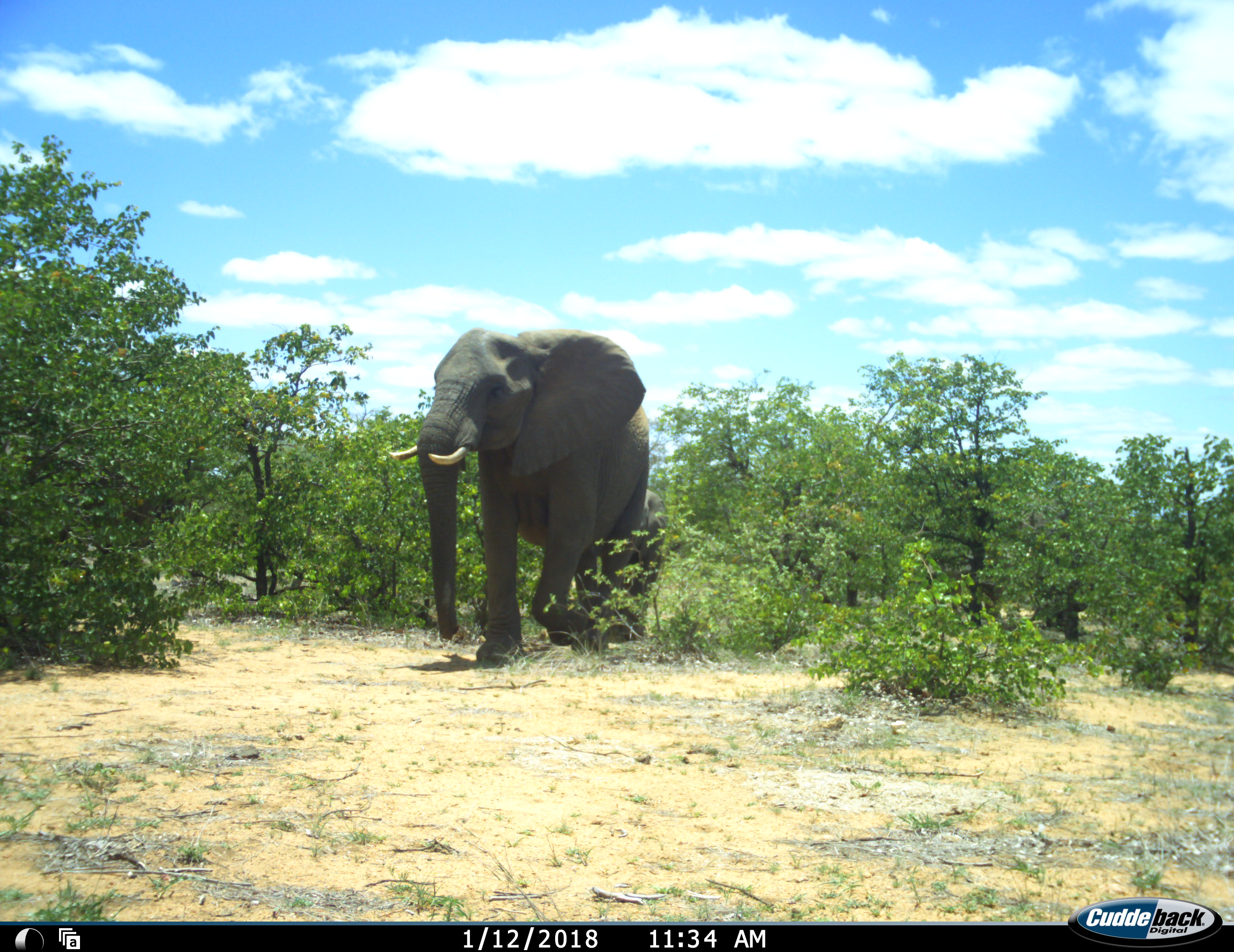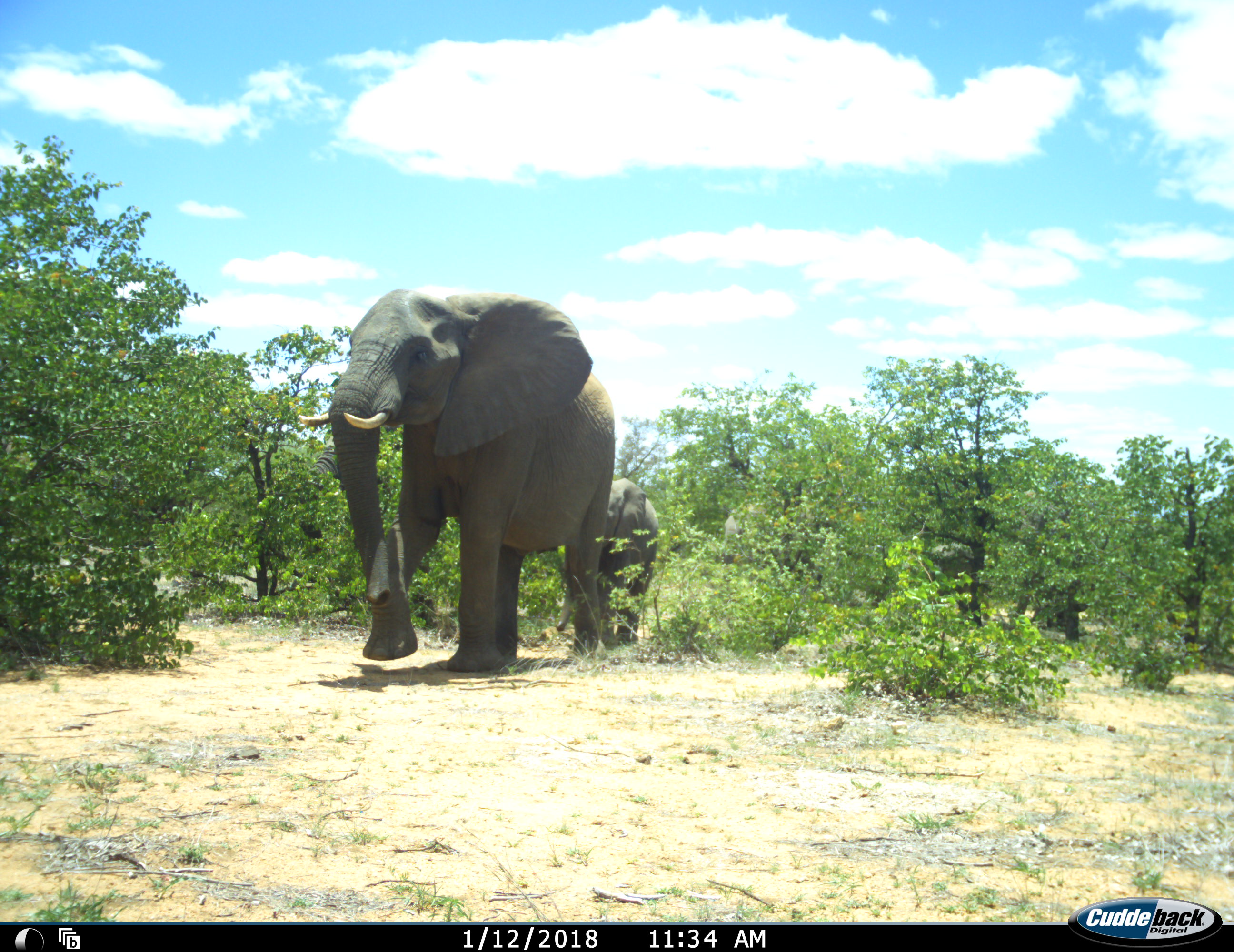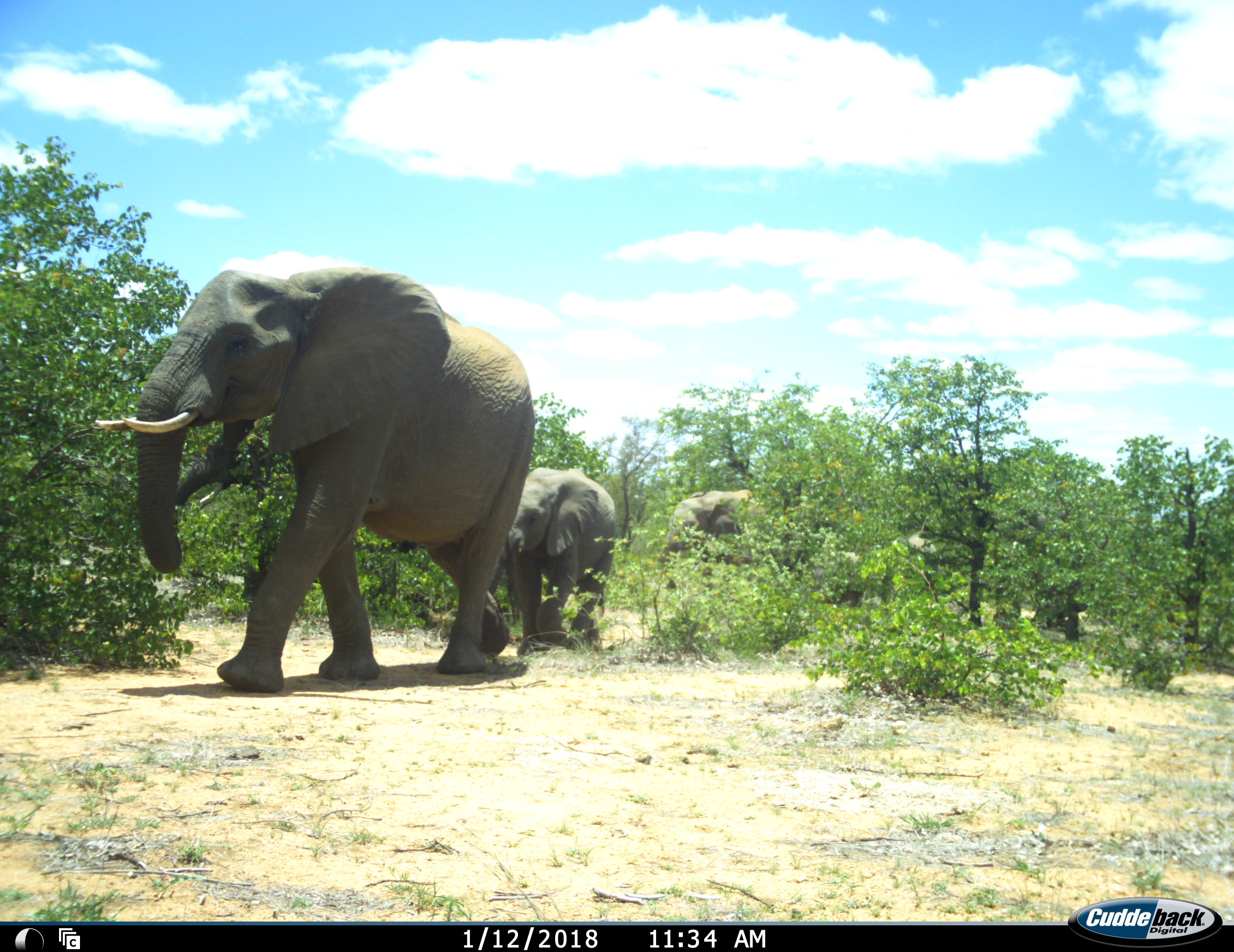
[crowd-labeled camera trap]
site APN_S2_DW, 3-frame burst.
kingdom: Animalia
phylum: Chordata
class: Mammalia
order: Proboscidea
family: Elephantidae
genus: Loxodonta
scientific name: Loxodonta africana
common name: african bush elephant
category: elephant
Elephant (african bush elephant) (Loxodonta africana), count 4. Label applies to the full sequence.